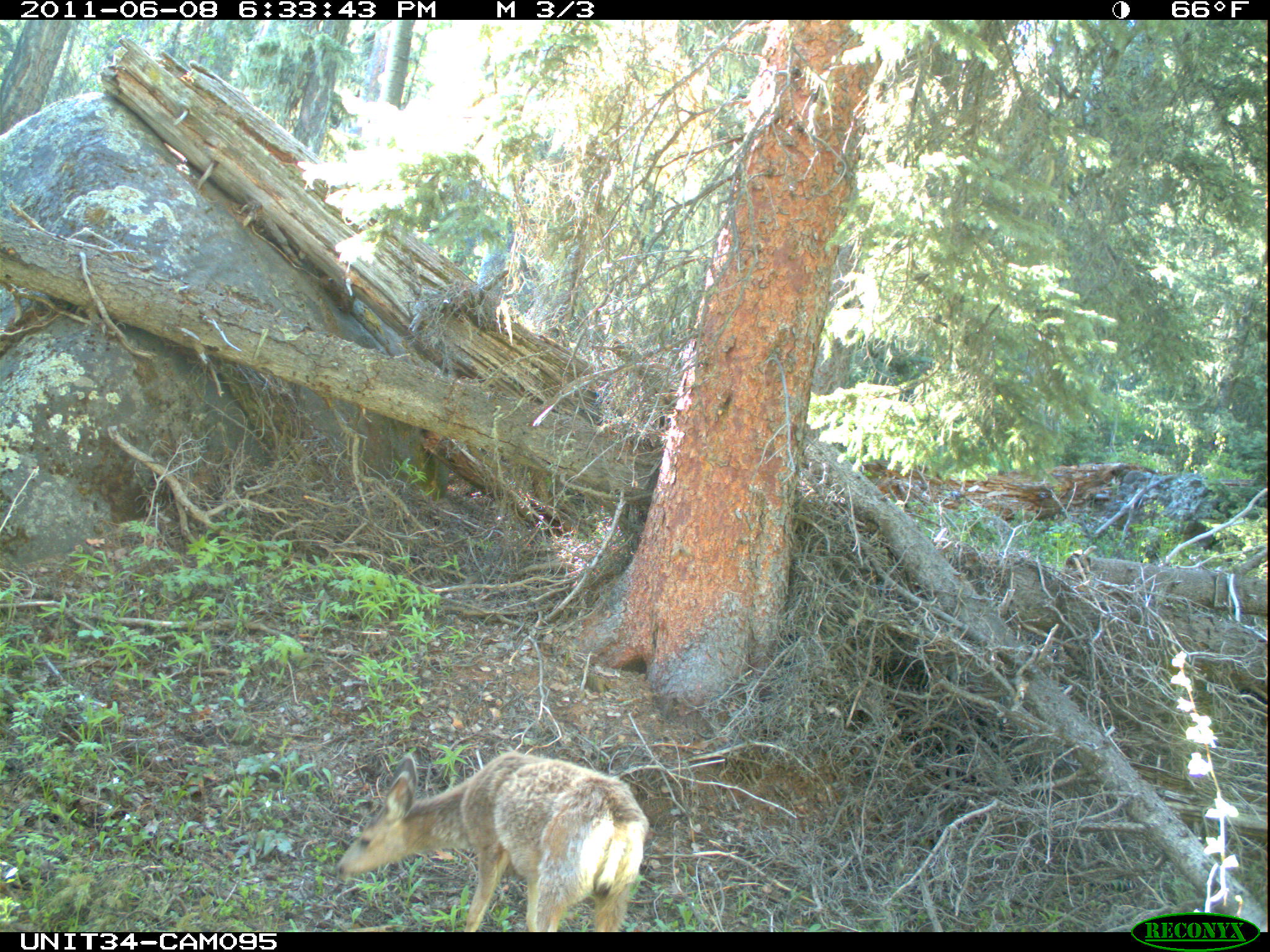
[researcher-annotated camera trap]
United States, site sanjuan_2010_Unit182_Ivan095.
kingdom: Animalia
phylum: Chordata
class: Mammalia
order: Artiodactyla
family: Cervidae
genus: Odocoileus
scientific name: Odocoileus hemionus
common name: mule deer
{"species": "Odocoileus hemionus (mule deer)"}